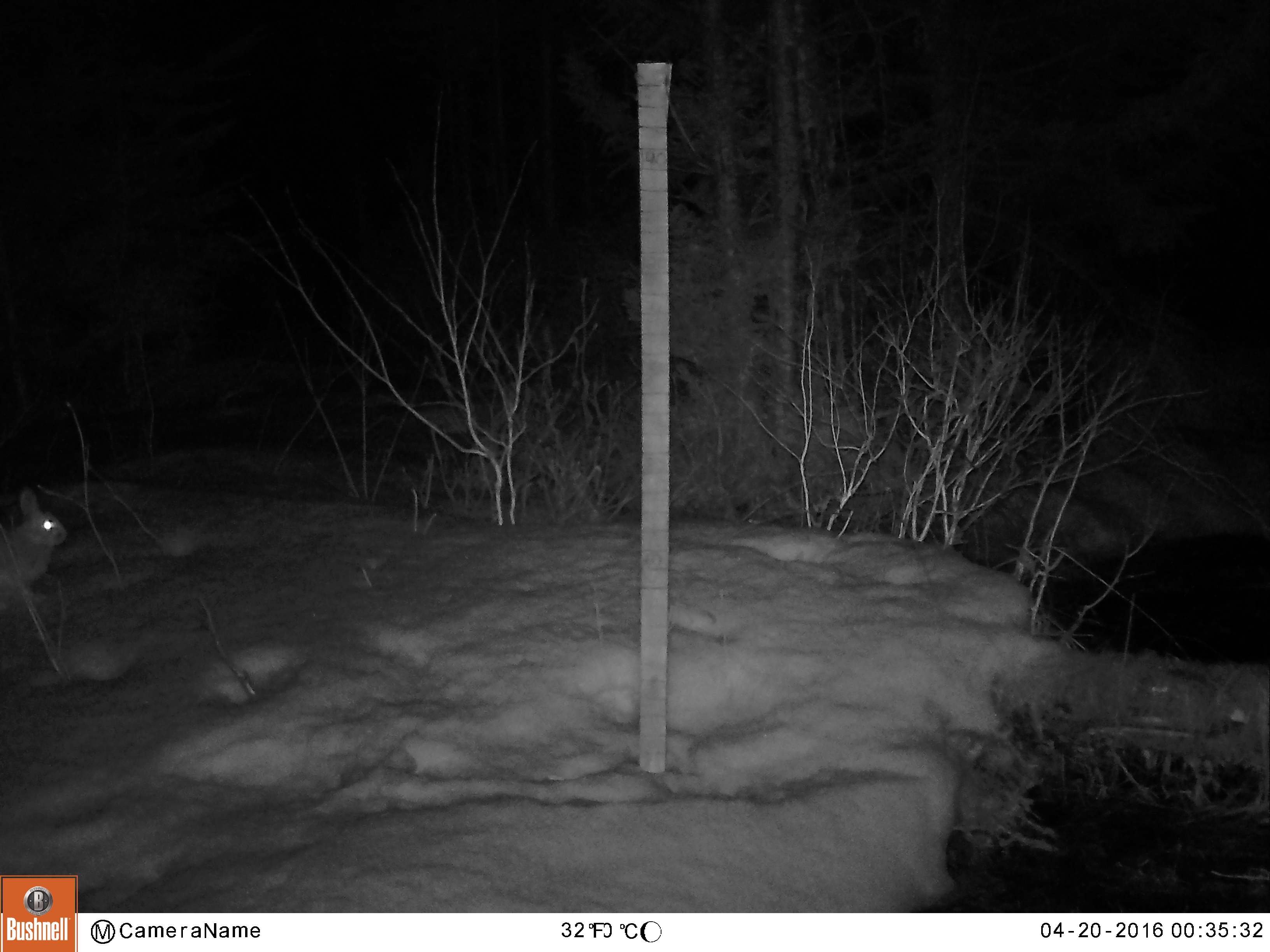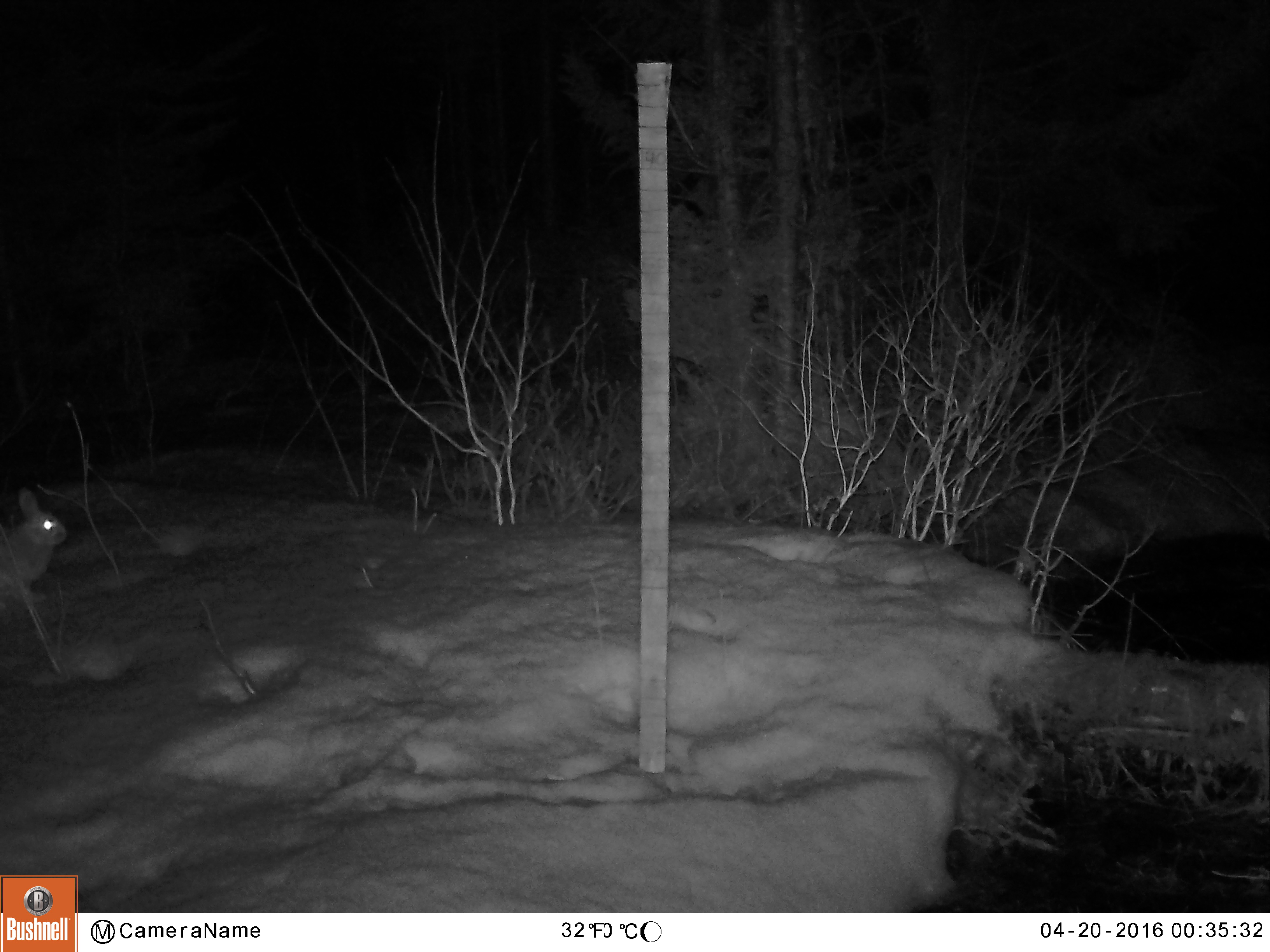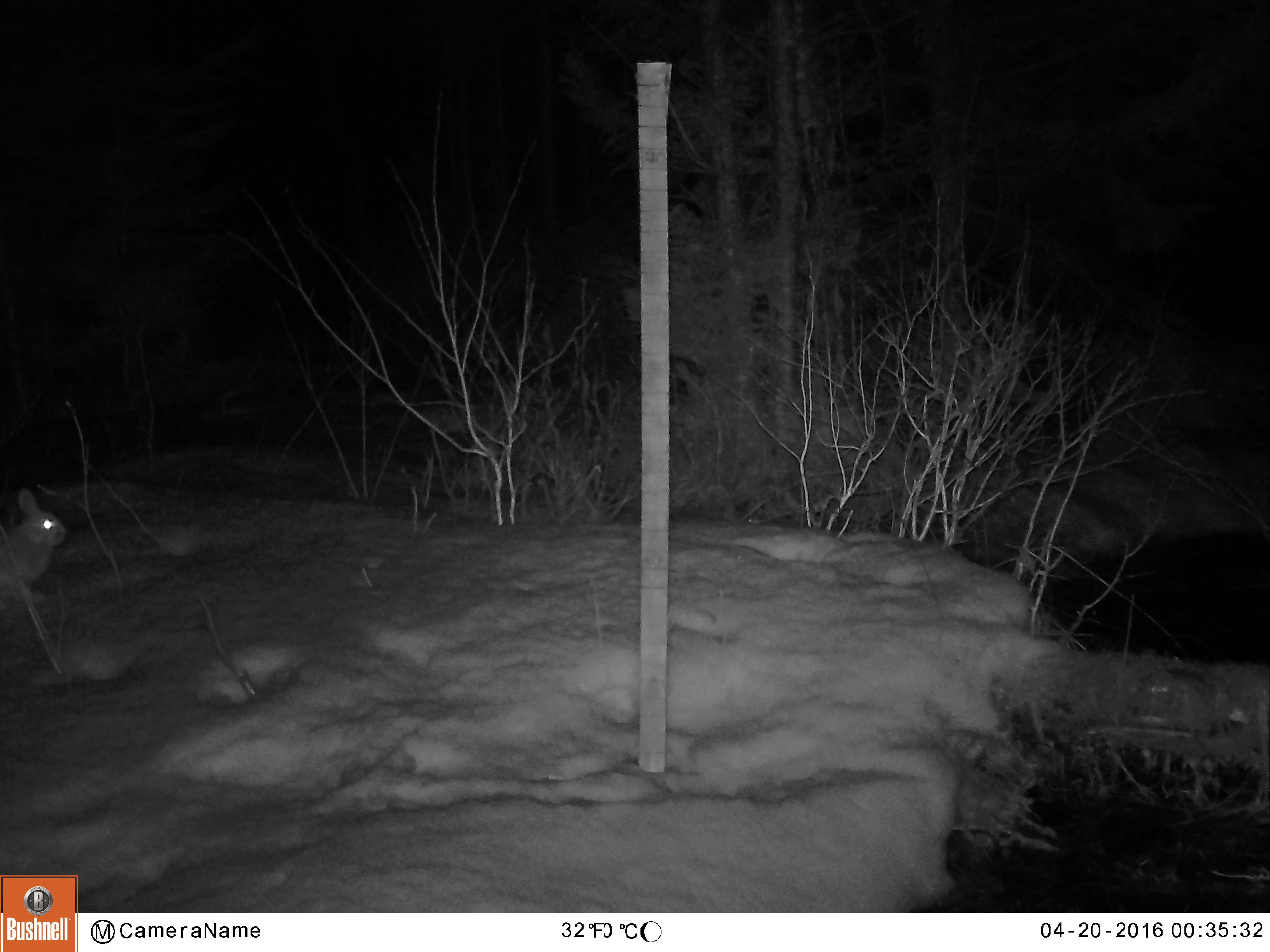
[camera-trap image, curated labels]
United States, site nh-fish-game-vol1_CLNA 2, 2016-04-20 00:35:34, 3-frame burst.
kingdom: Animalia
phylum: Chordata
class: Mammalia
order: Lagomorpha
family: Leporidae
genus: Lepus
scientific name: Lepus americanus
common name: snowshoe hare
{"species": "snowshoe hare (Lepus americanus)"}